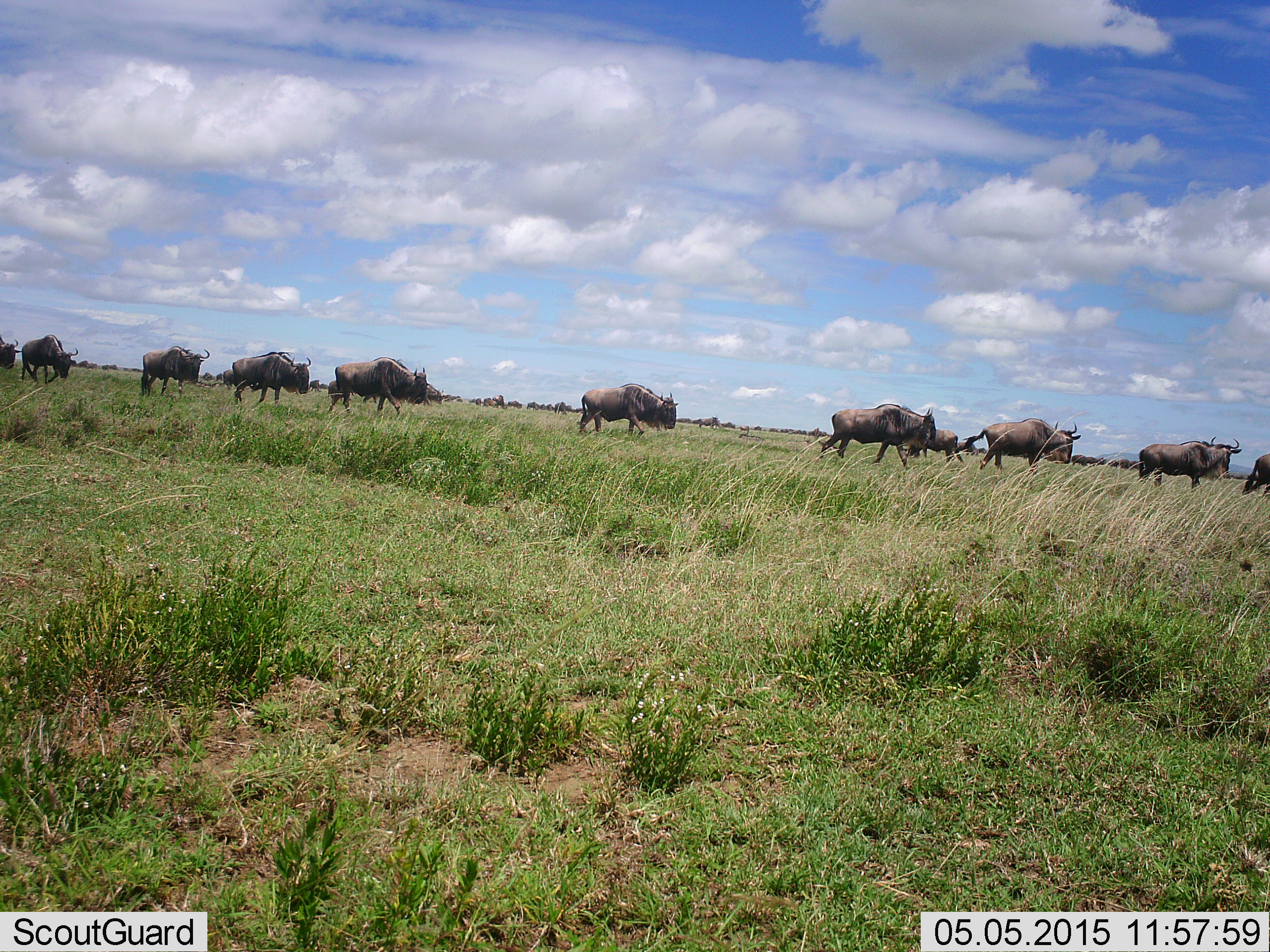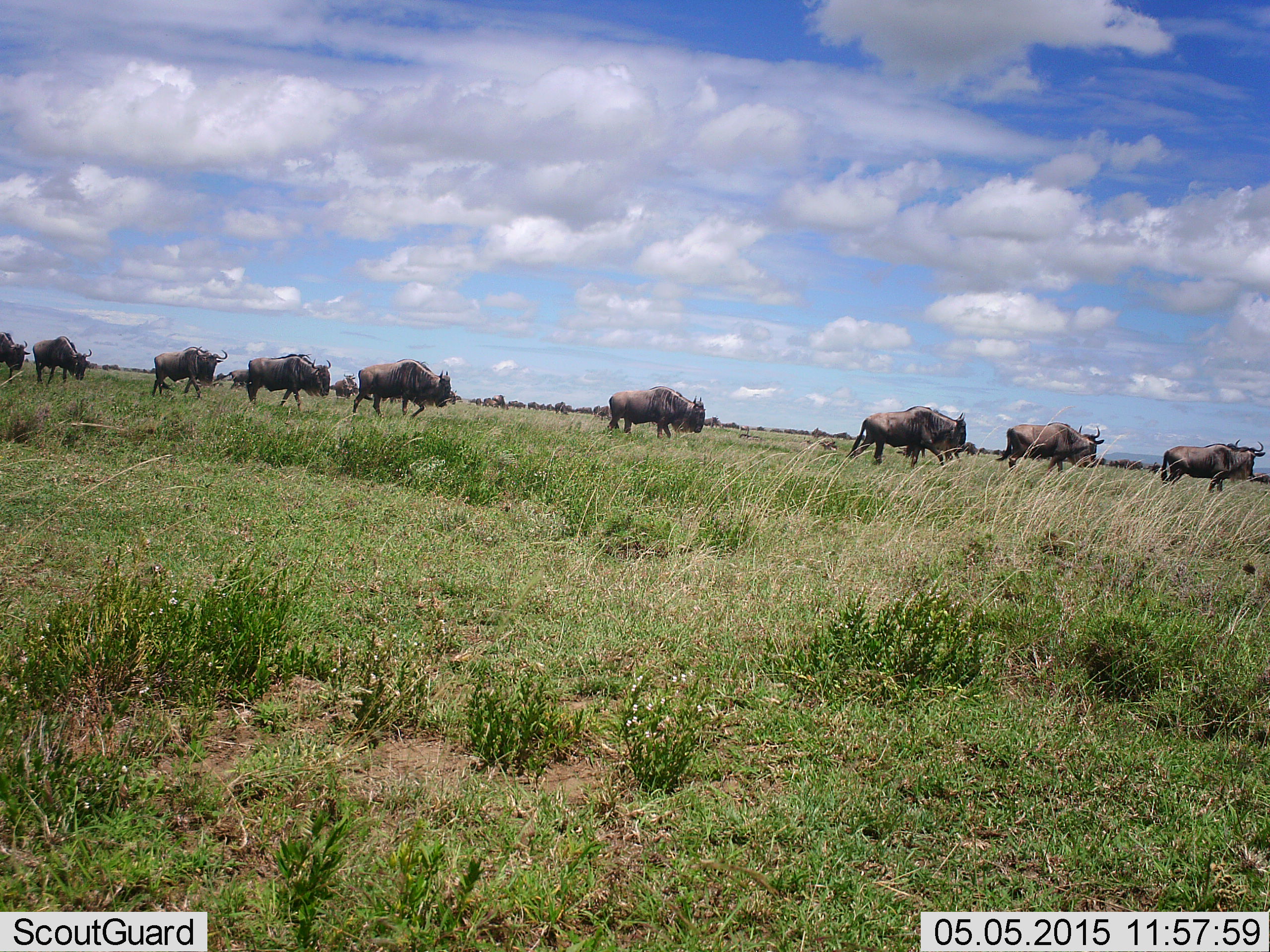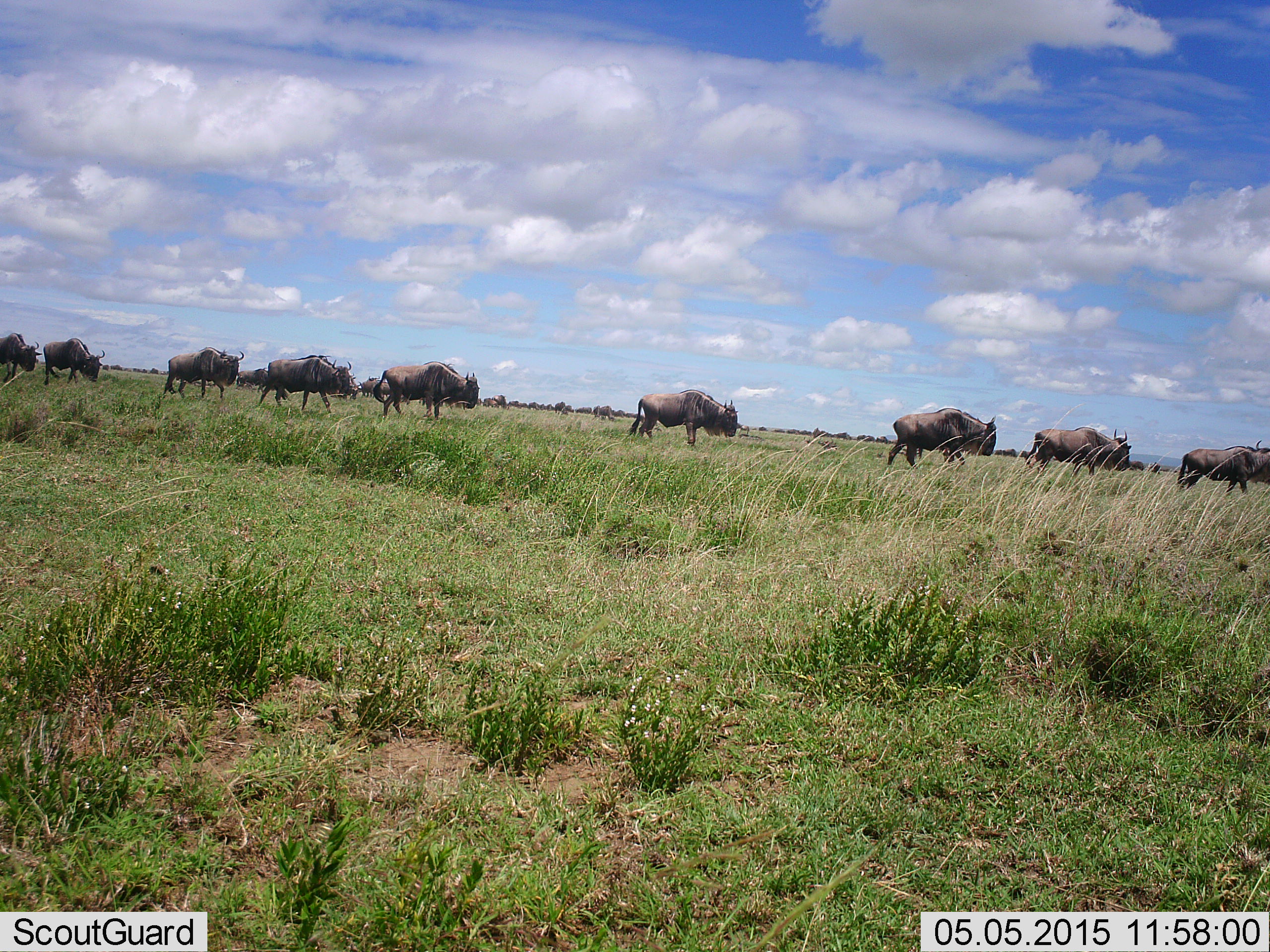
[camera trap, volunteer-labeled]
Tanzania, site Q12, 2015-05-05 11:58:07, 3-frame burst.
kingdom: Animalia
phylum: Chordata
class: Mammalia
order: Artiodactyla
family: Bovidae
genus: Connochaetes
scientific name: Connochaetes taurinus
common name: blue wildebeest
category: wildebeest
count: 11-50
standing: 30%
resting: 0%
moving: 100%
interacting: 0%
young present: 0%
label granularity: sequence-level